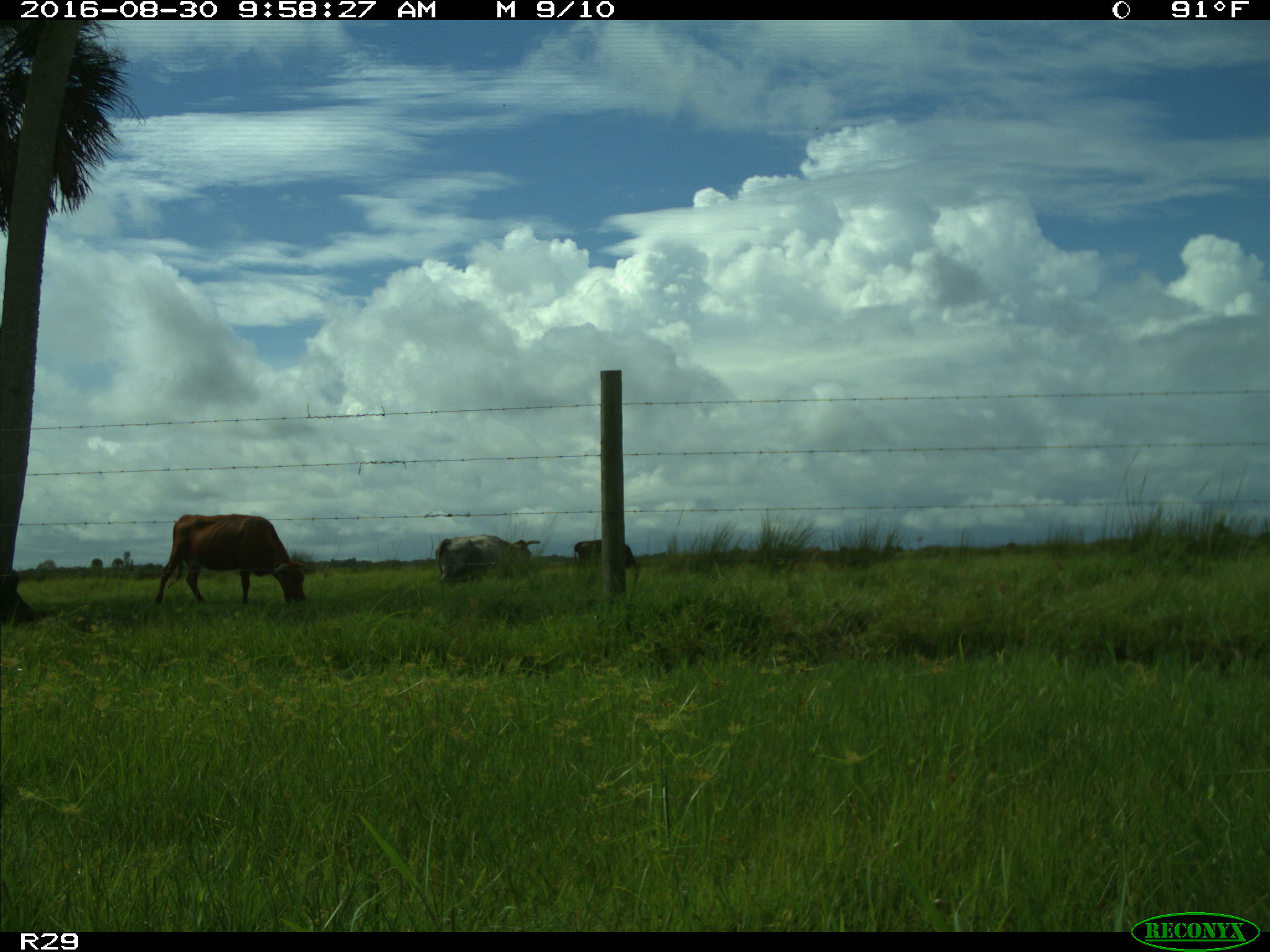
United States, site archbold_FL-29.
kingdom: Animalia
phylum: Chordata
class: Mammalia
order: Artiodactyla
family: Bovidae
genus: Bos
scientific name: Bos taurus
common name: domestic cow